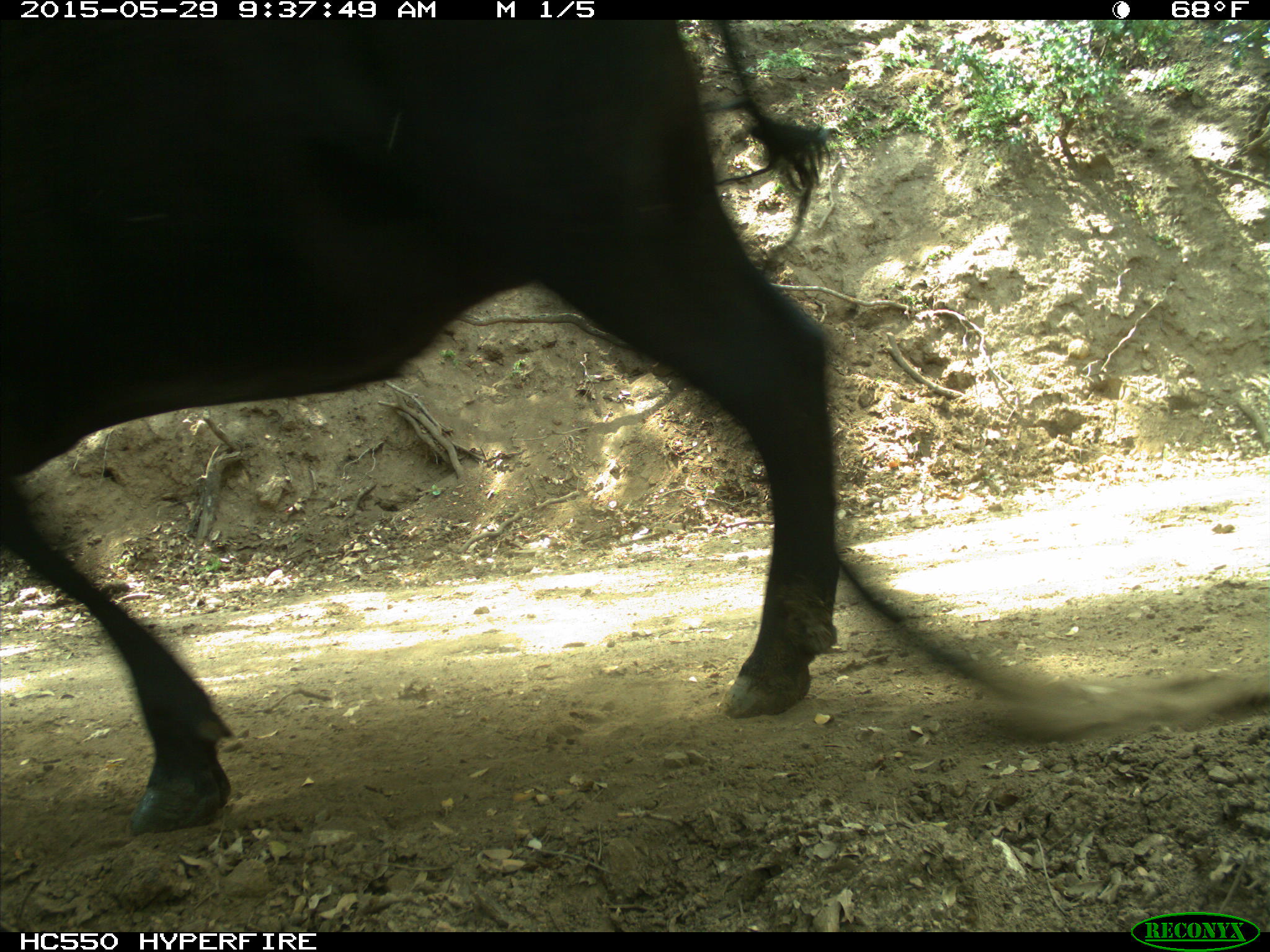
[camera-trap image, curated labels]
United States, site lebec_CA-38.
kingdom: Animalia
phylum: Chordata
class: Mammalia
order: Artiodactyla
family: Bovidae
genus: Bos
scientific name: Bos taurus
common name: domestic cow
Bos taurus (domestic cow).